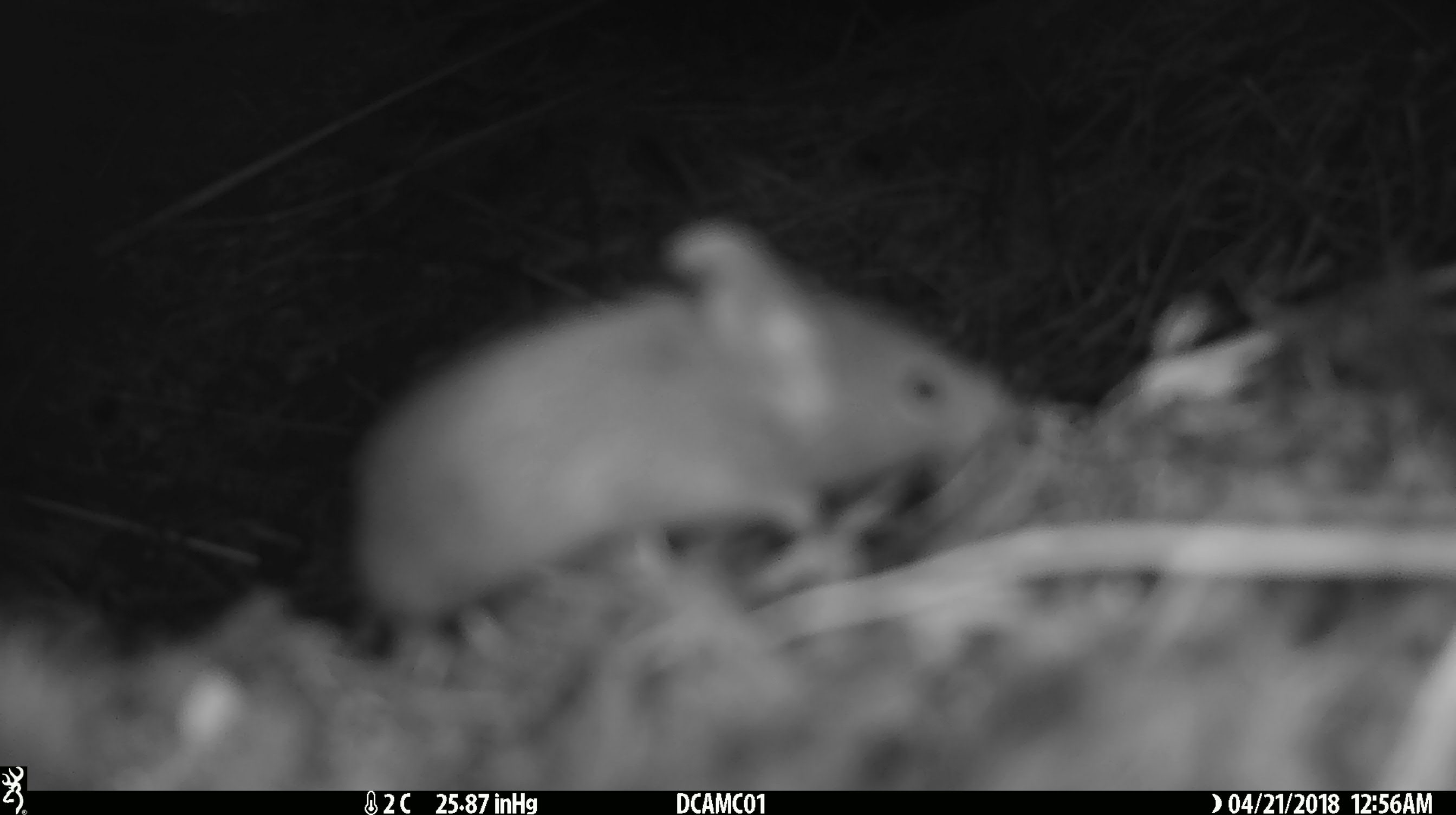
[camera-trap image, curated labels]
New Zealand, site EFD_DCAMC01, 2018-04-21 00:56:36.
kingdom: Animalia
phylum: Chordata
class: Mammalia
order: Rodentia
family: Muridae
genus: Mus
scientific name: Mus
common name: mouse